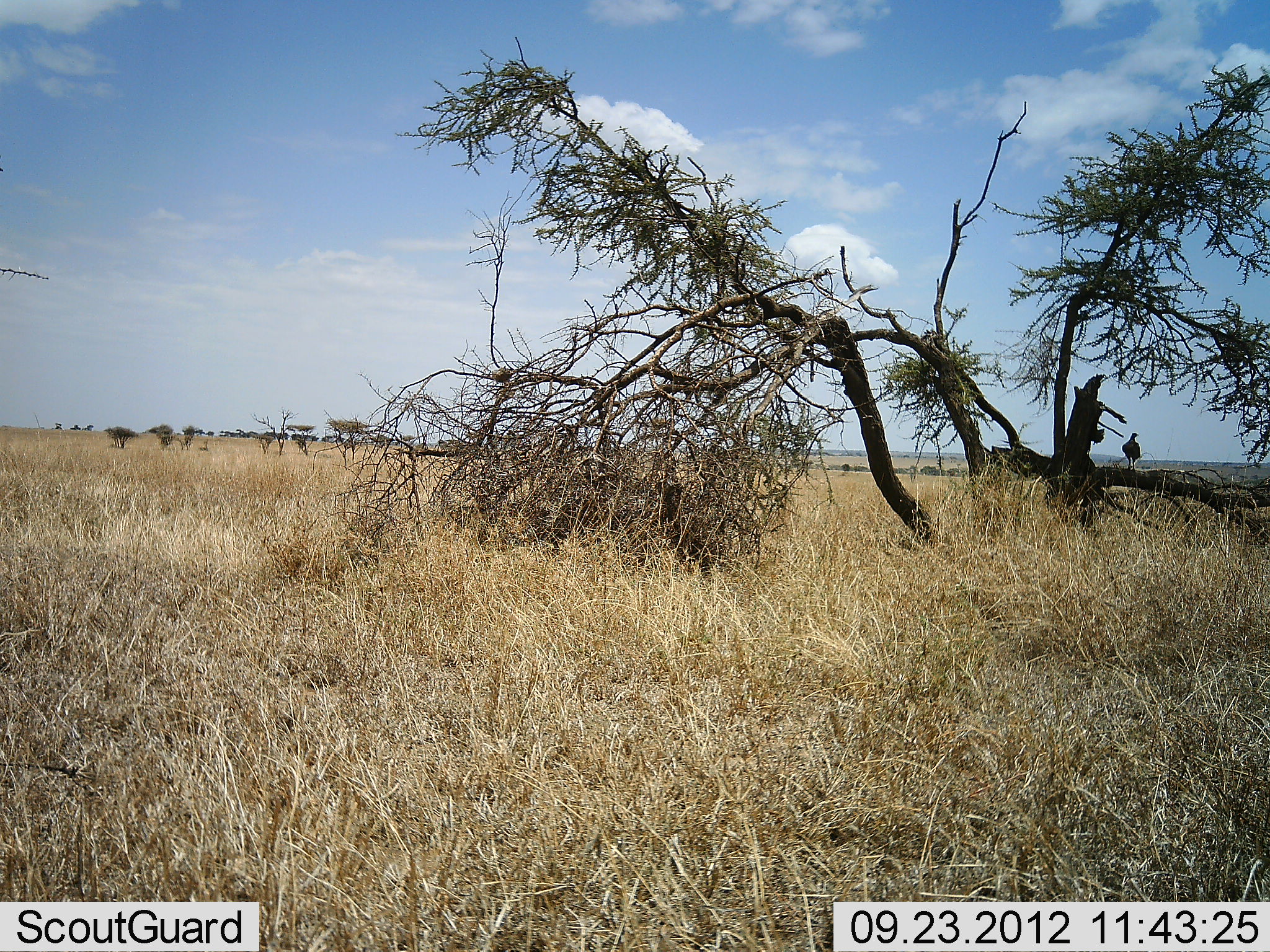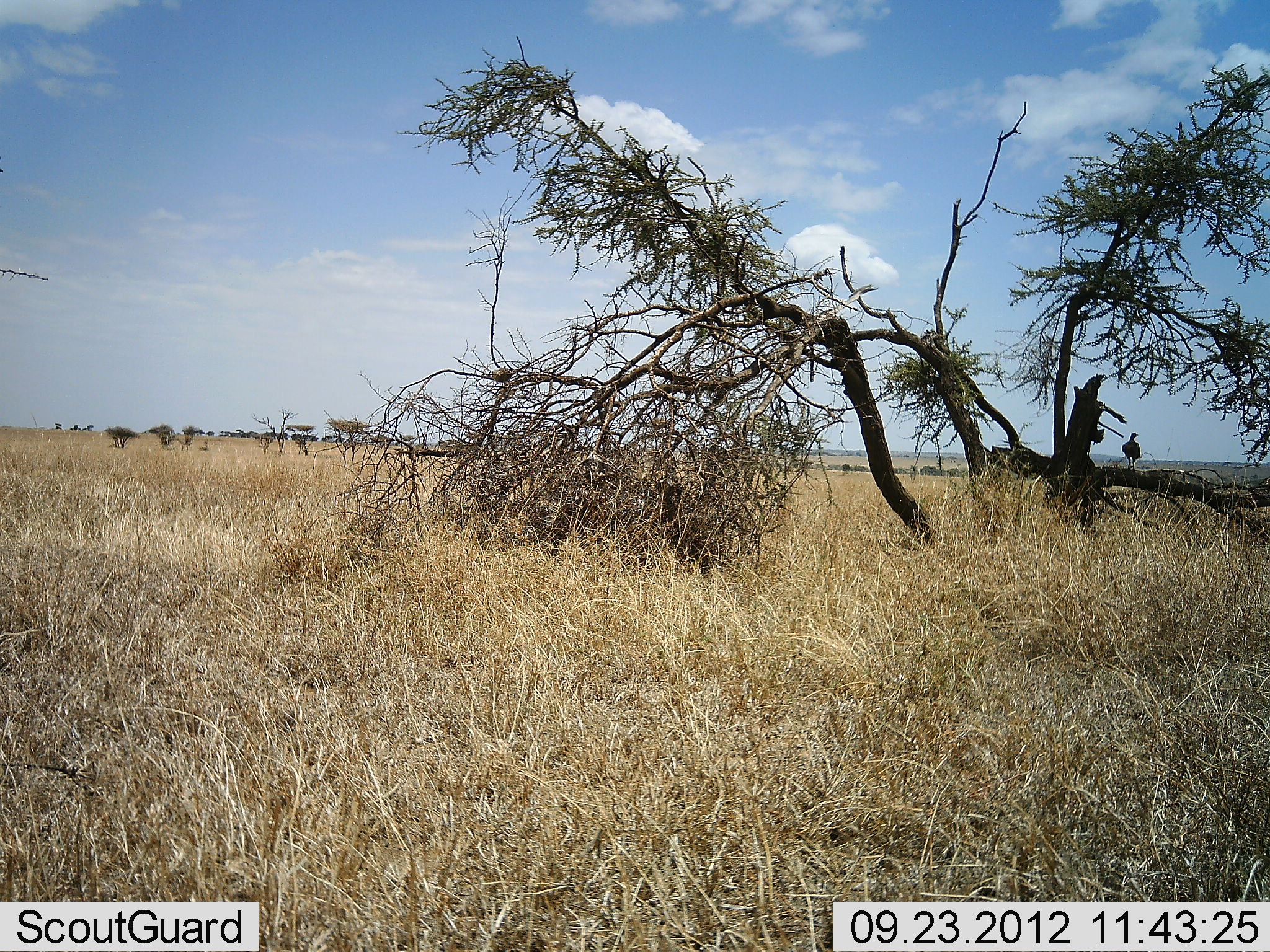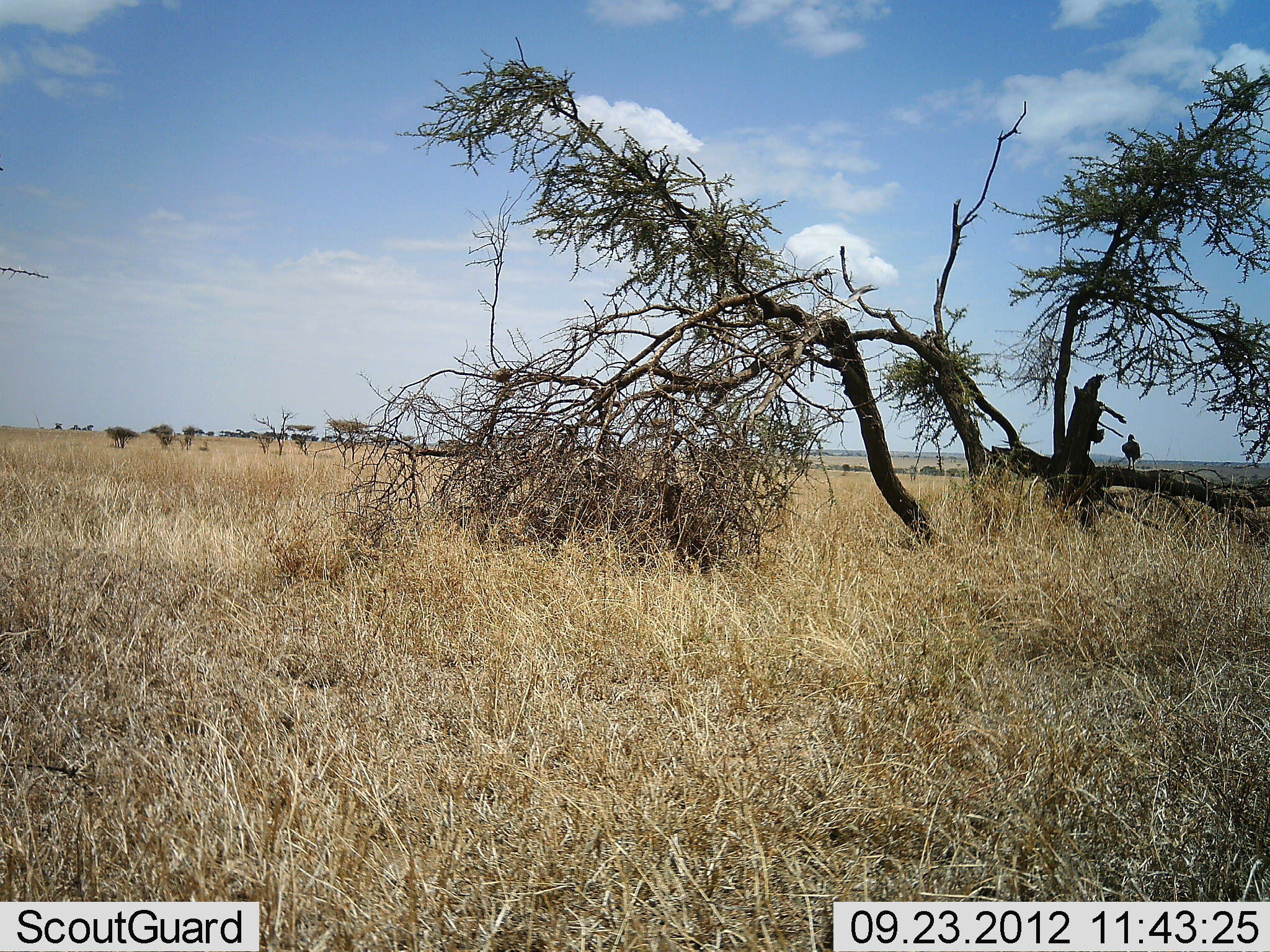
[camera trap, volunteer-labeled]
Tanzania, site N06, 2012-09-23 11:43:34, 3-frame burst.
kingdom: Animalia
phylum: Chordata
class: Aves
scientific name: Aves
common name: bird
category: otherbird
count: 1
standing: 90%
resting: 20%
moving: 0%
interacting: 0%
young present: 0%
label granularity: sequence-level